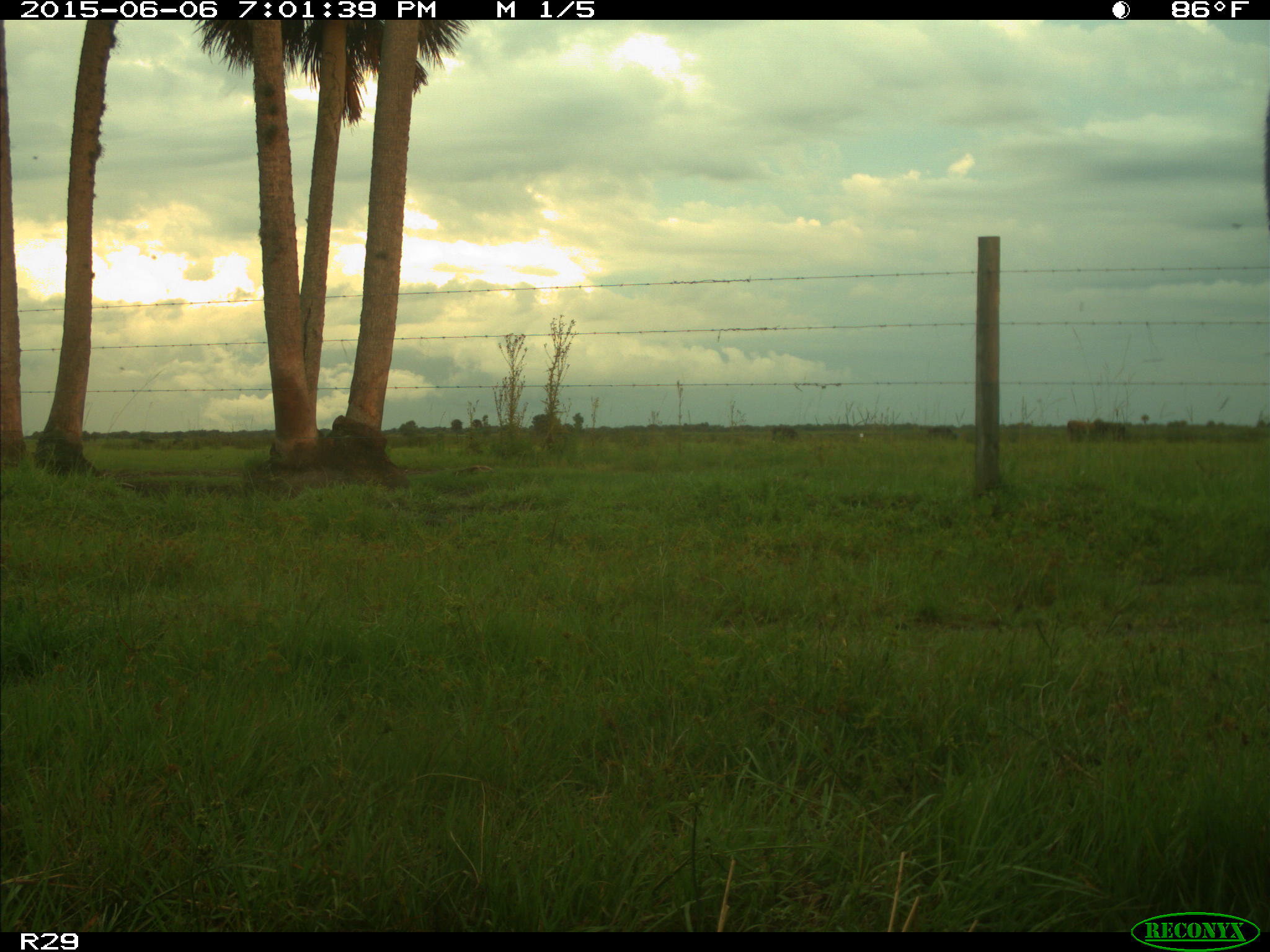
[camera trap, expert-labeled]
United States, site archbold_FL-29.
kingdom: Animalia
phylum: Chordata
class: Mammalia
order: Artiodactyla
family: Bovidae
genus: Bos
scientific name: Bos taurus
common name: domestic cow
Bos taurus (domestic cow).